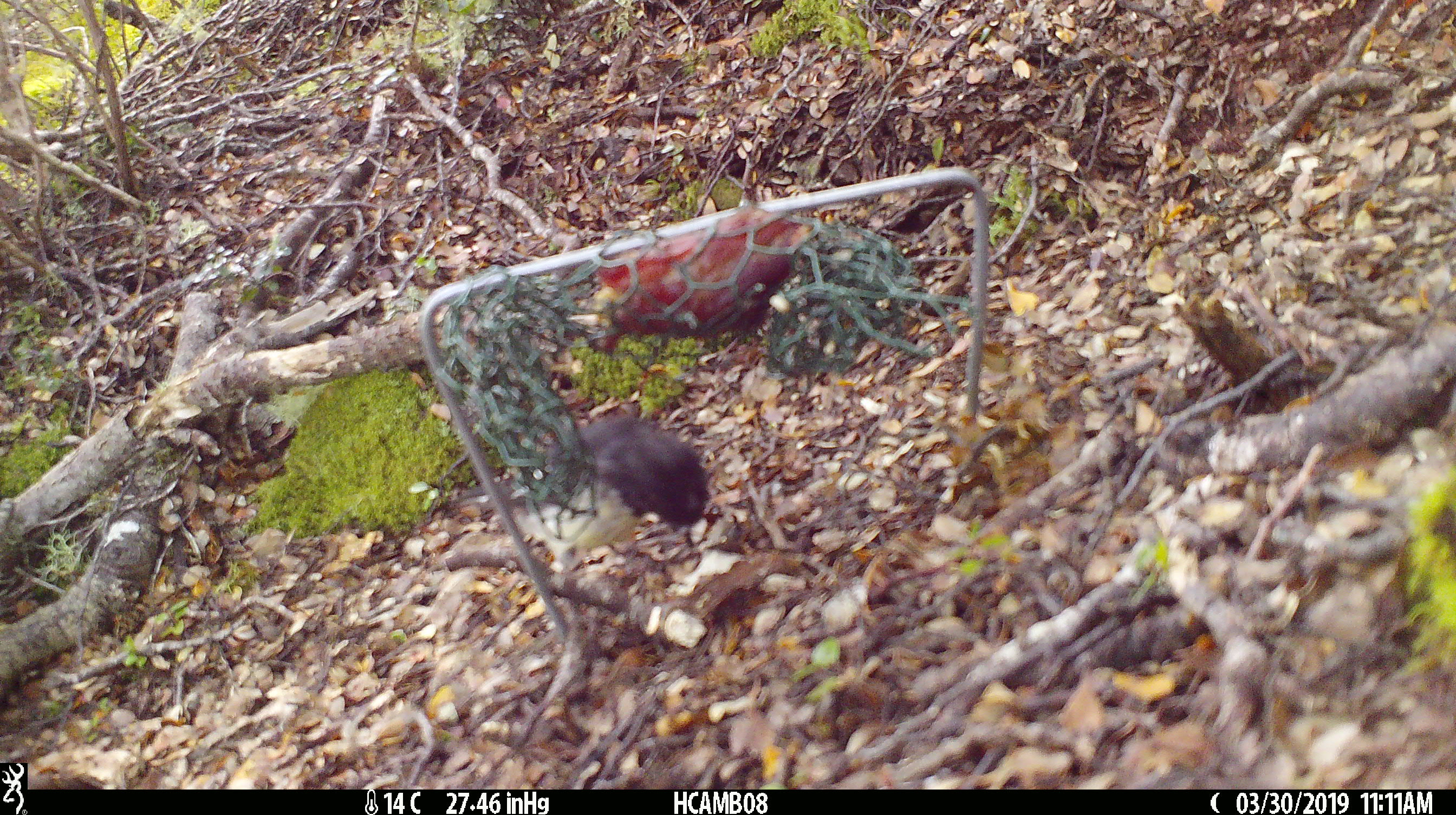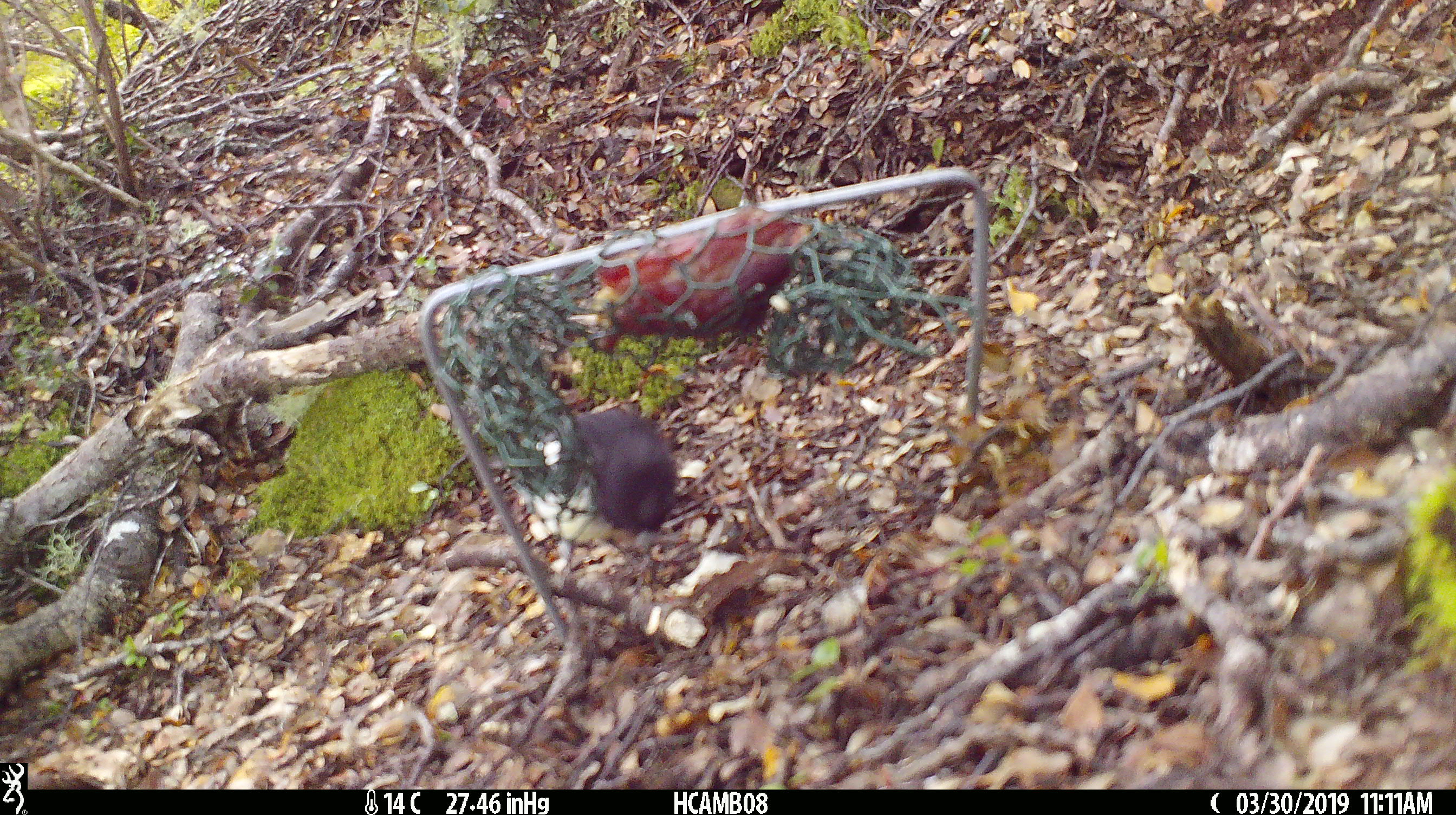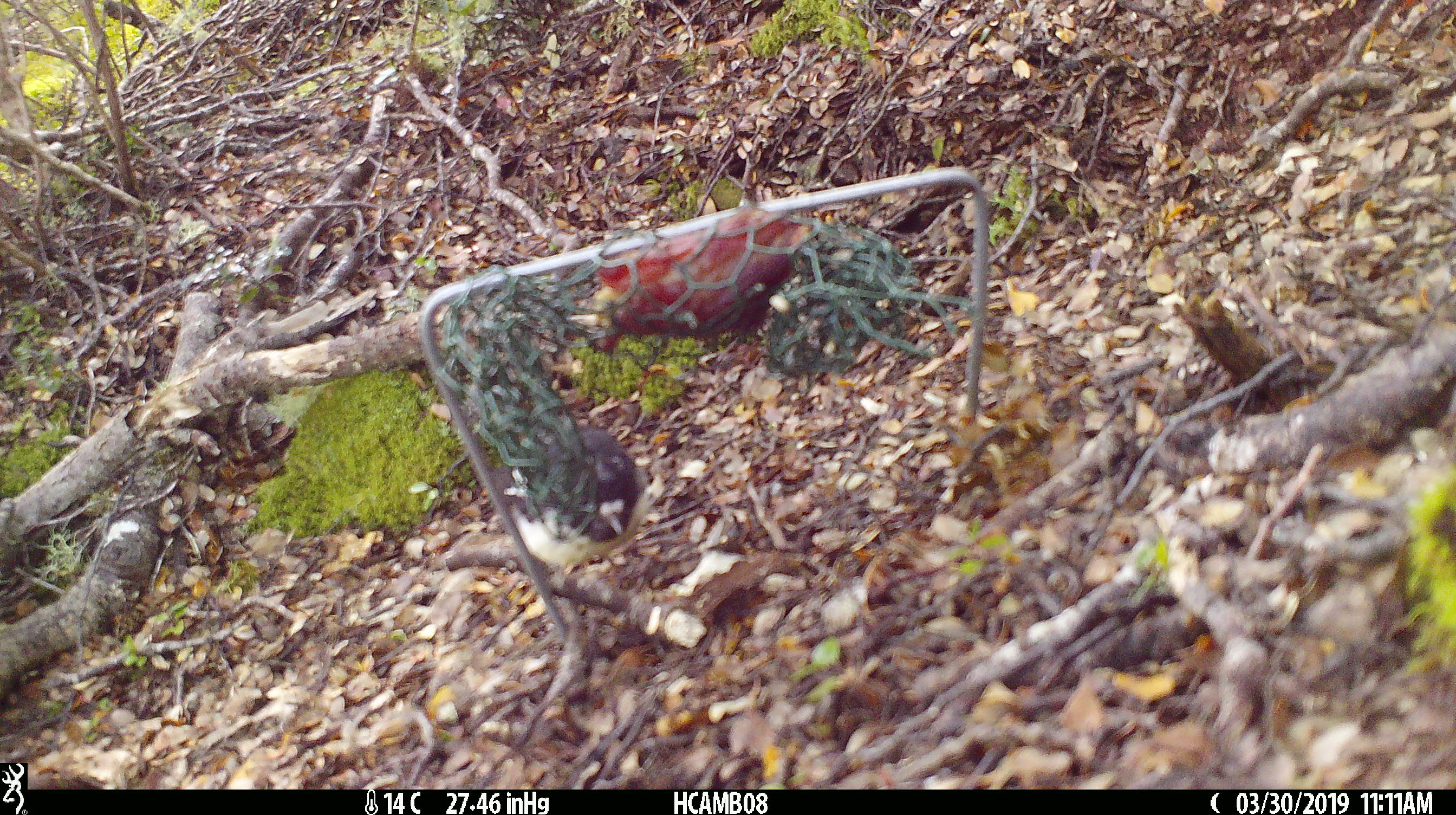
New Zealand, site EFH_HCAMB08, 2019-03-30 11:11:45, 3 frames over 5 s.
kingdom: Animalia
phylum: Chordata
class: Aves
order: Passeriformes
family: Petroicidae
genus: Petroica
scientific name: Petroica macrocephala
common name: tomtit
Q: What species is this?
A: Tomtit (Petroica macrocephala).